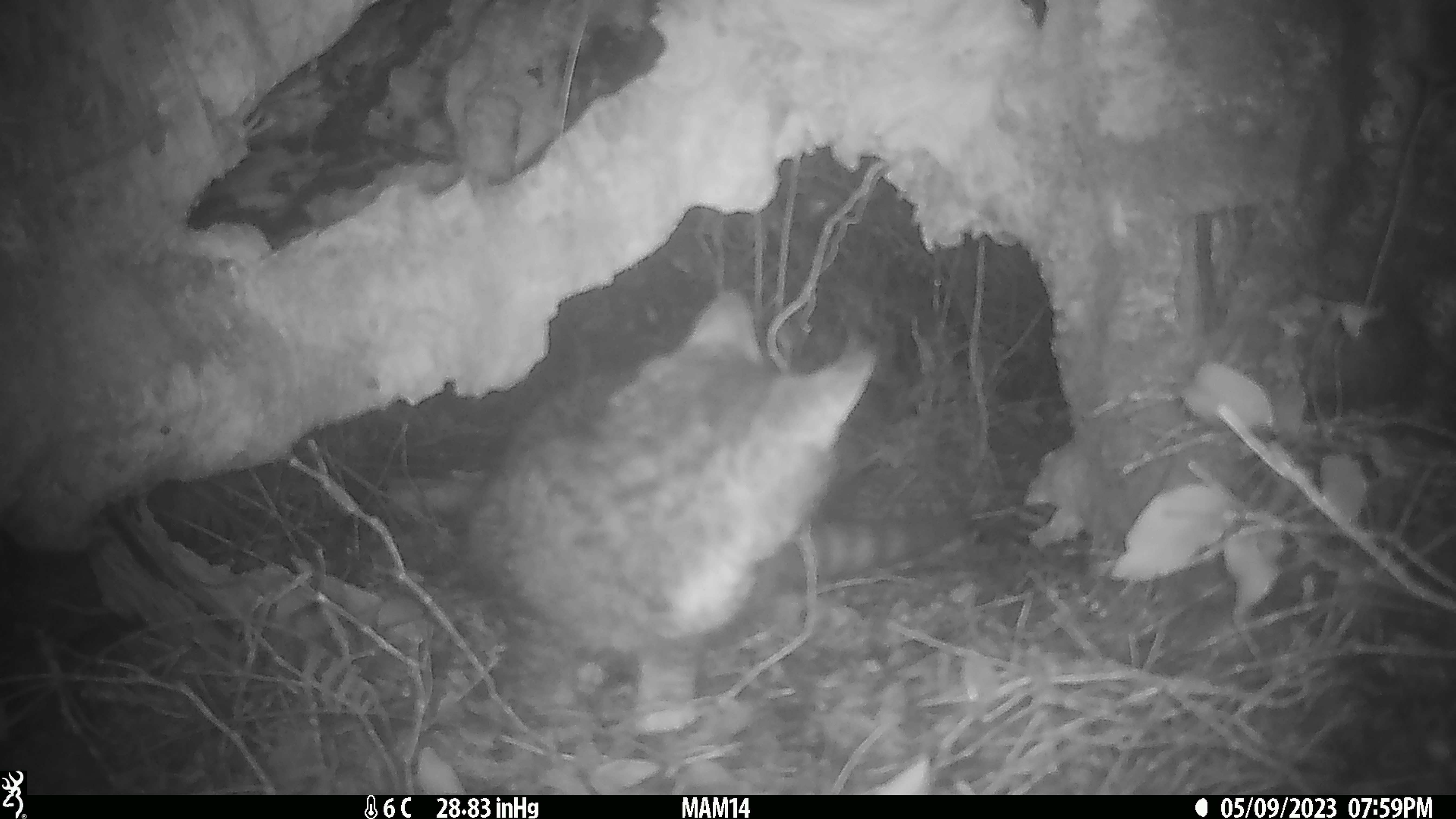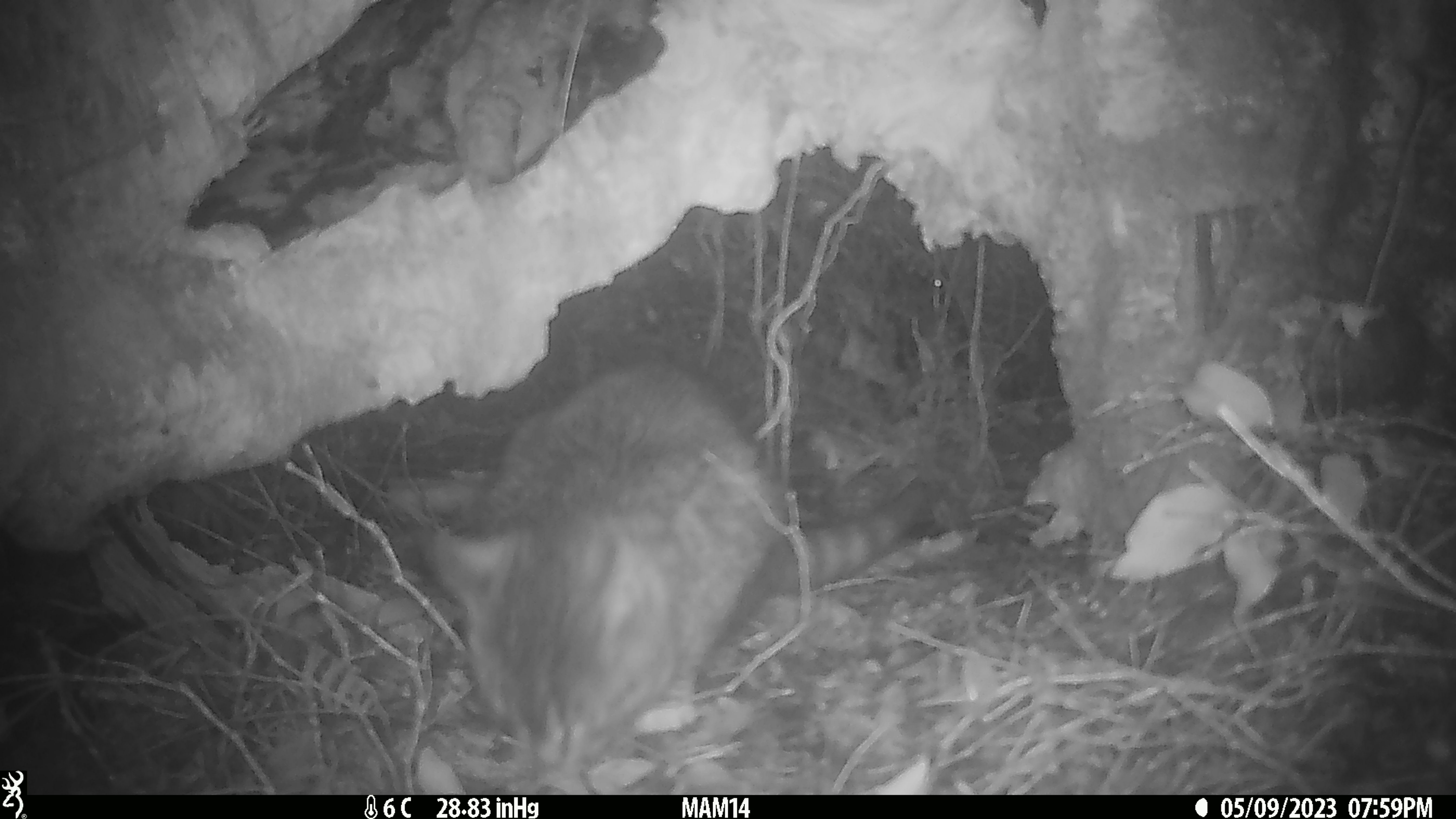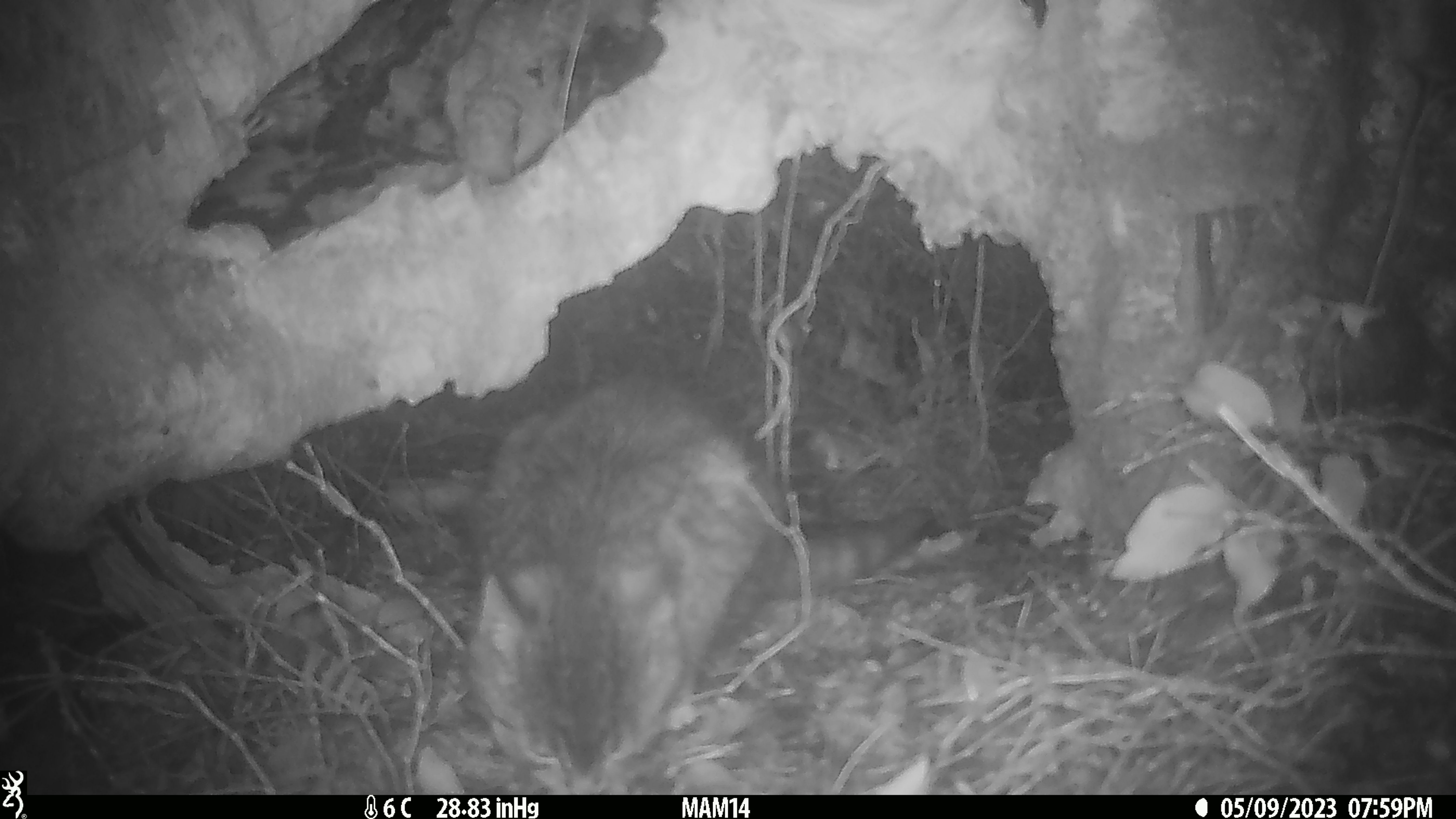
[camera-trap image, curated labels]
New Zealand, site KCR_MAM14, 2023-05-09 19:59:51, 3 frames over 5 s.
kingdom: Animalia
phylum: Chordata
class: Mammalia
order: Carnivora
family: Felidae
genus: Felis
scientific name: Felis catus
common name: domestic cat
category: cat